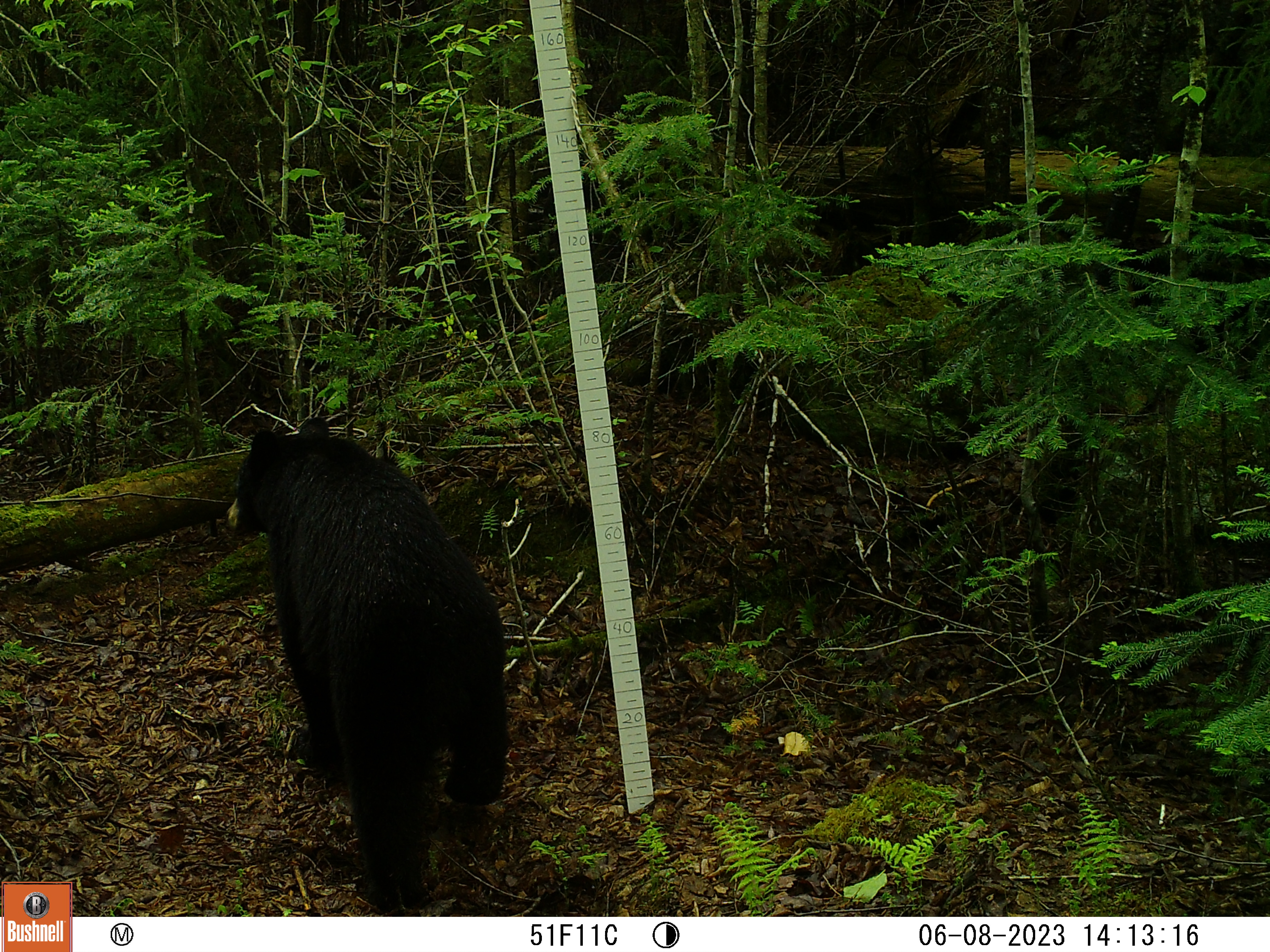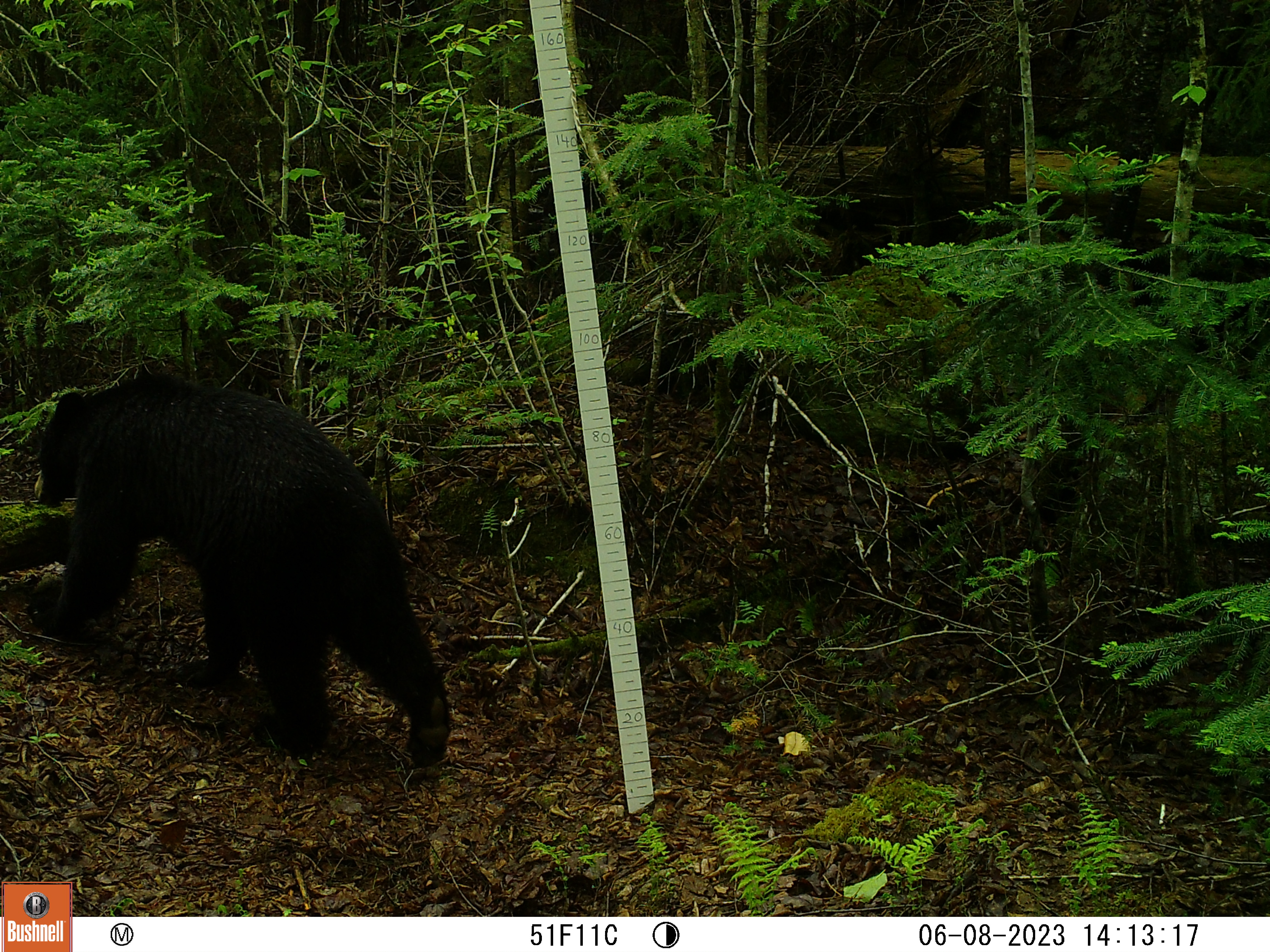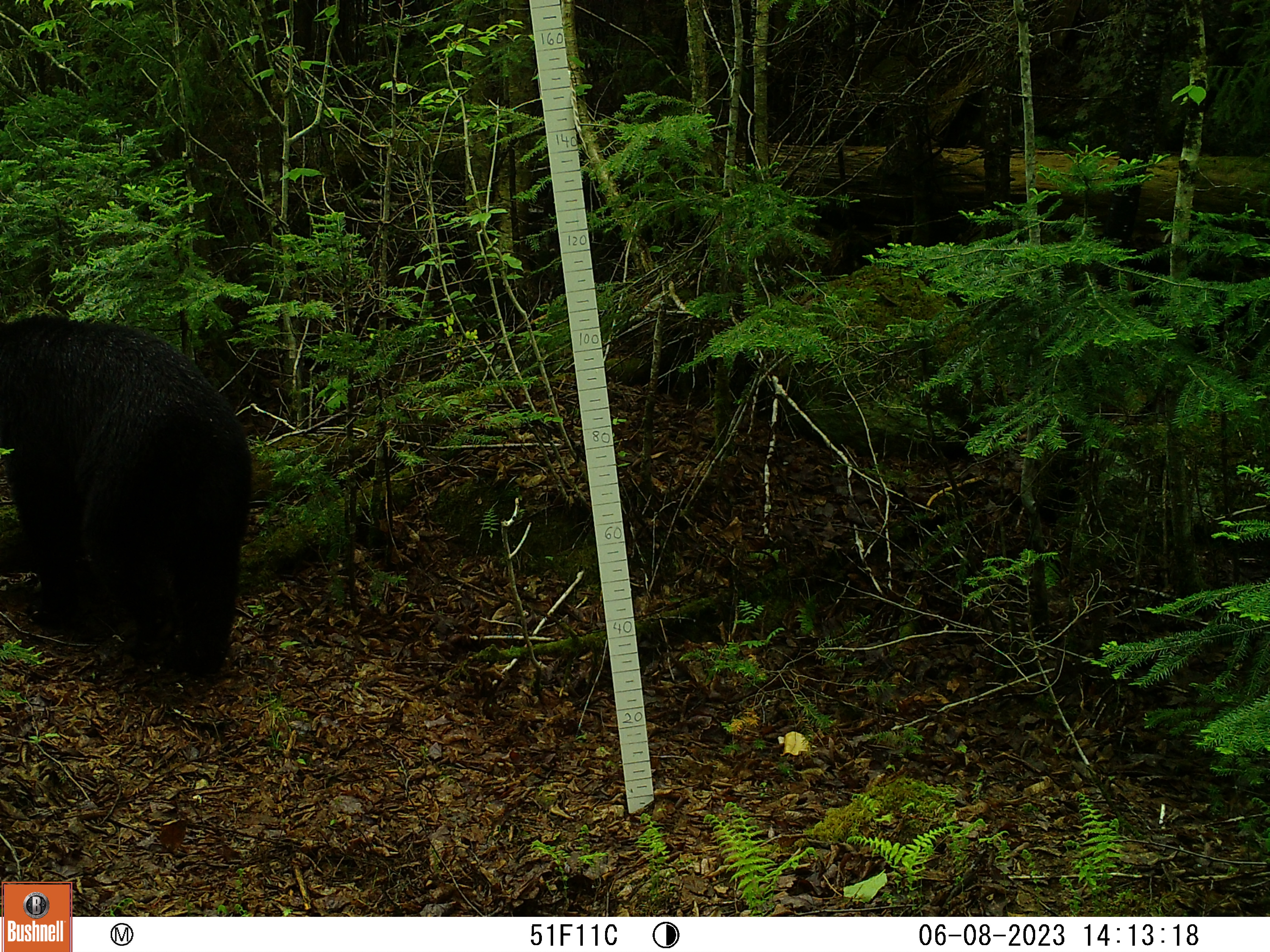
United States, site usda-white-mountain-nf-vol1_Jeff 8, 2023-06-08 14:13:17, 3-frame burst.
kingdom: Animalia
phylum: Chordata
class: Mammalia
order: Carnivora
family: Ursidae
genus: Ursus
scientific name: Ursus americanus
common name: black bear